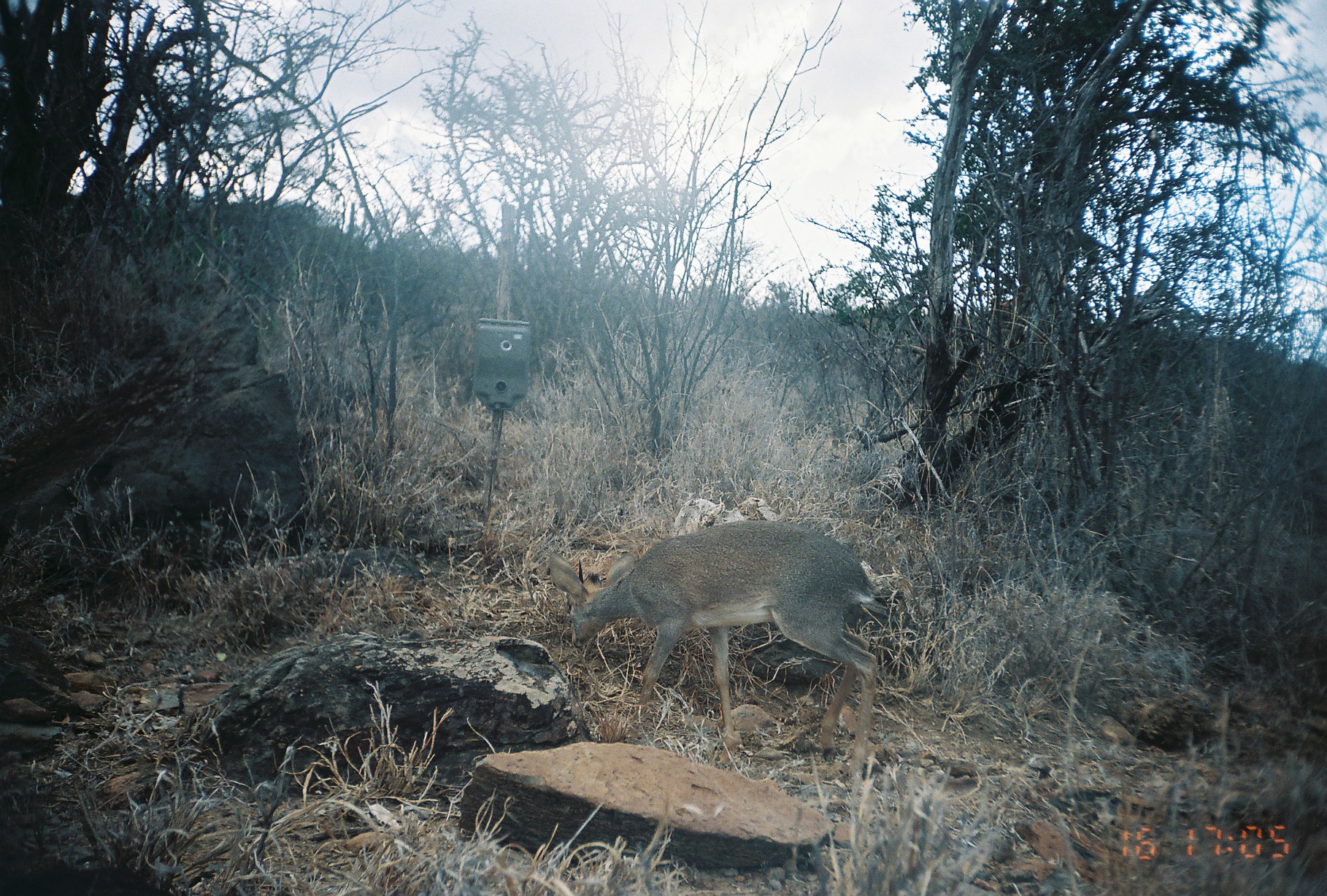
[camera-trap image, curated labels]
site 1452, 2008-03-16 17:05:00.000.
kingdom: Animalia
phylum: Chordata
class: Mammalia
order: Artiodactyla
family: Bovidae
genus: Madoqua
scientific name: Madoqua guentheri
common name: günther's dik-dik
Madoqua guentheri (günther's dik-dik), count 1.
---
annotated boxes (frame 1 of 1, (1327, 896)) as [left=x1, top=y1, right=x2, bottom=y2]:
madoqua guentheri: [left=540, top=515, right=877, bottom=783]